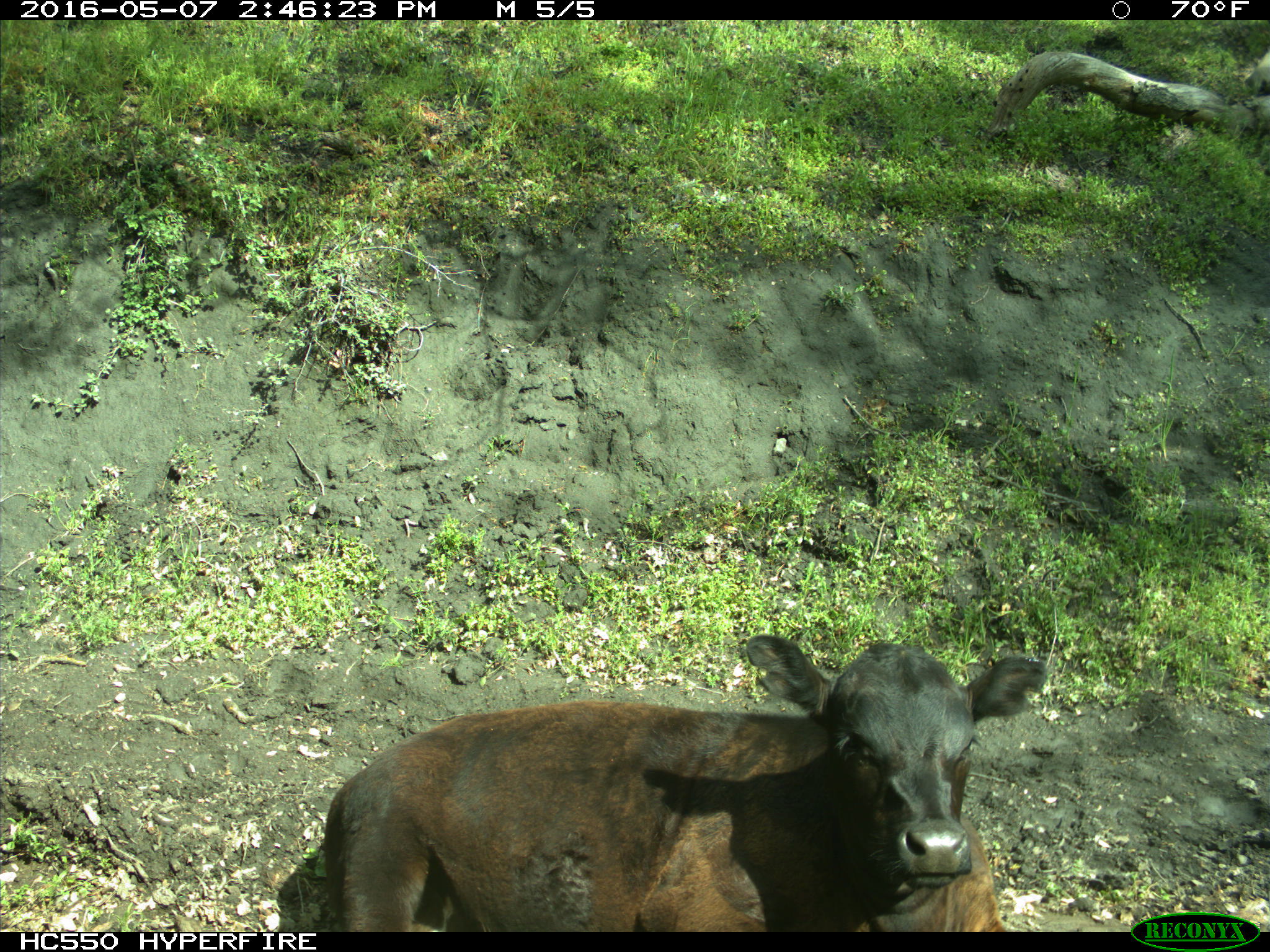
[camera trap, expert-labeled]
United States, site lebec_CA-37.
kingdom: Animalia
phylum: Chordata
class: Mammalia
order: Artiodactyla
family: Bovidae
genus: Bos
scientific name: Bos taurus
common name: domestic cow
Bos taurus (domestic cow).